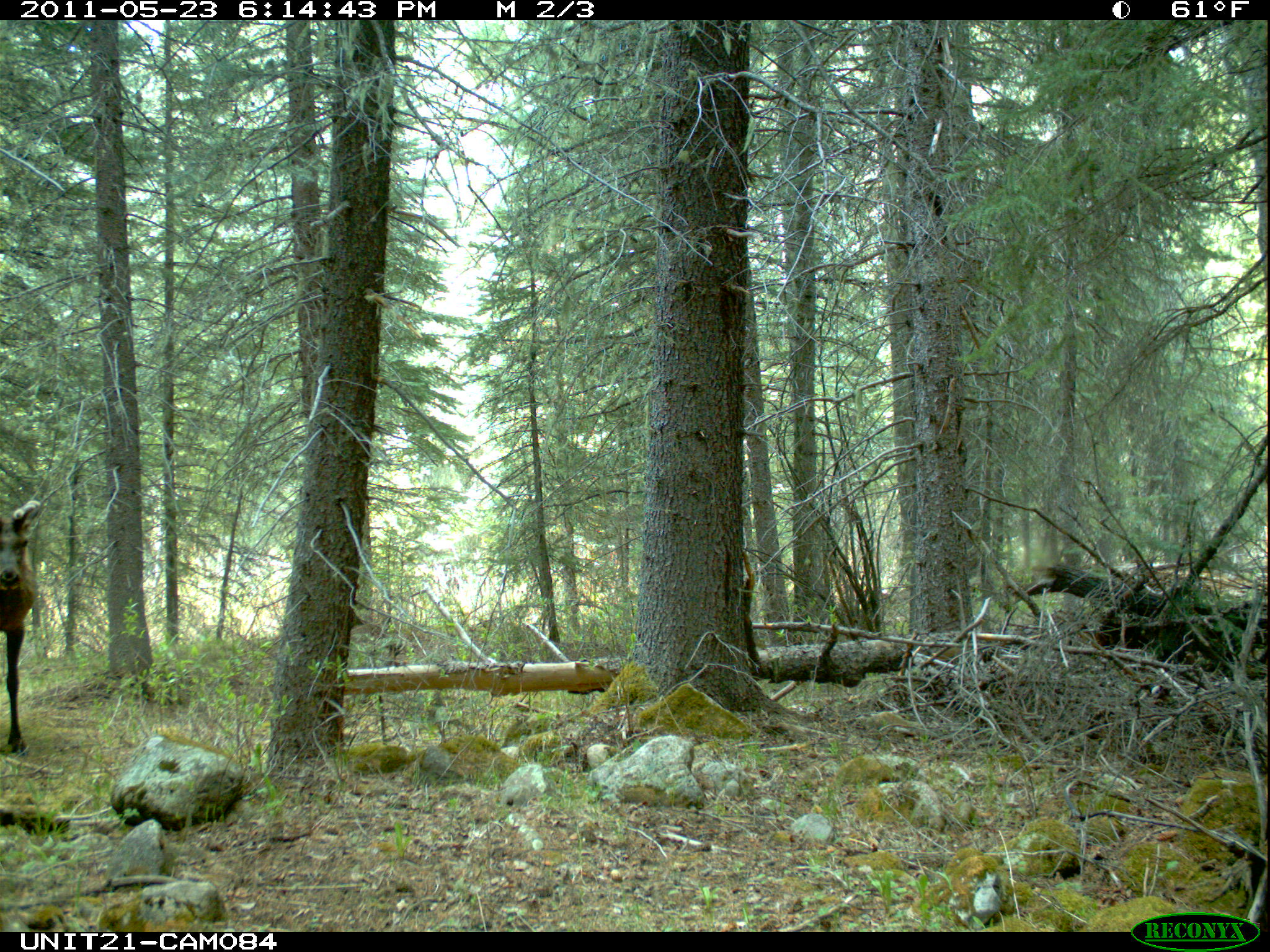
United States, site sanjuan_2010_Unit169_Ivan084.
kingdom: Animalia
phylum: Chordata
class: Mammalia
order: Artiodactyla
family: Cervidae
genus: Cervus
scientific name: Cervus elaphus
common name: red deer